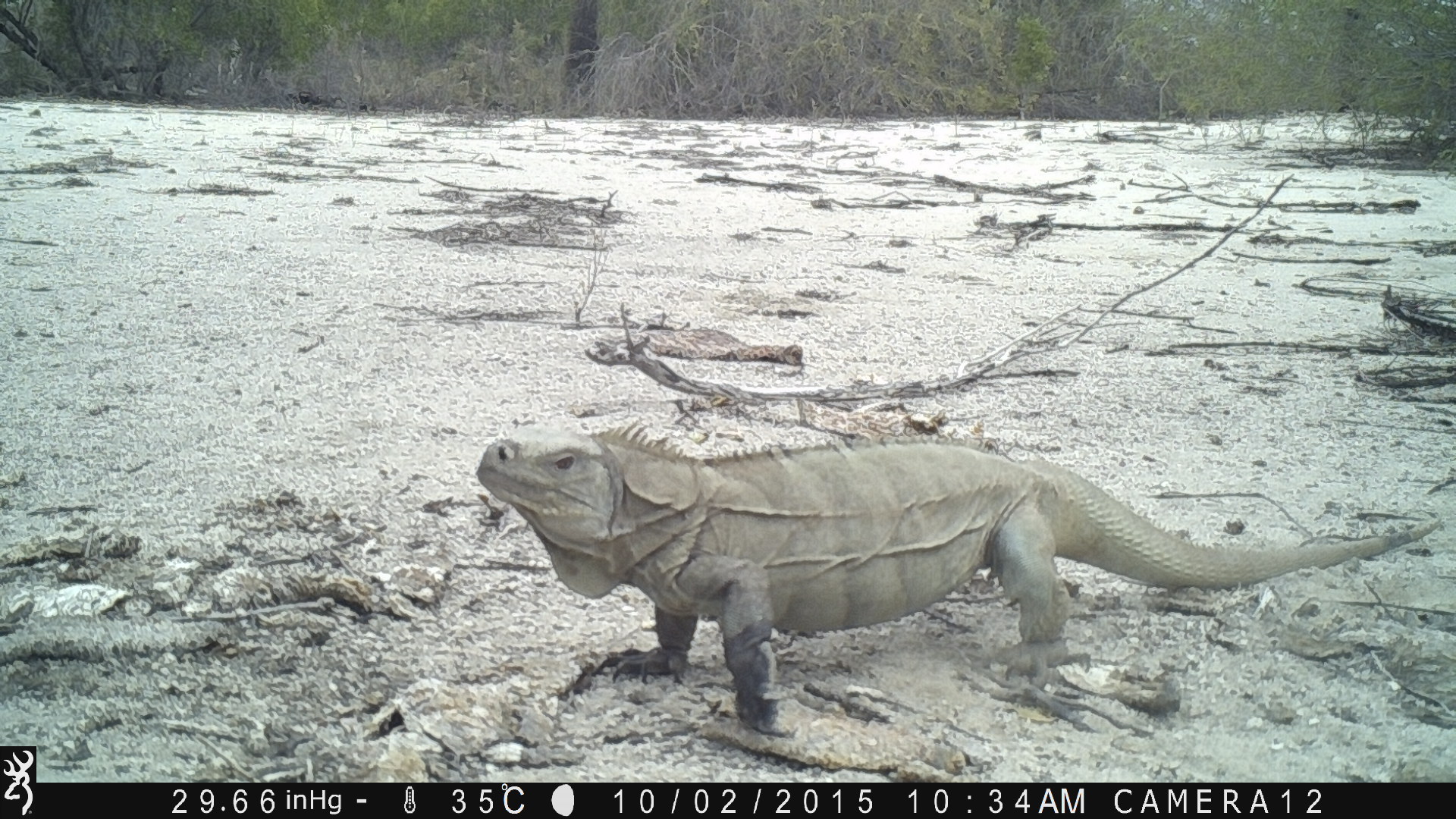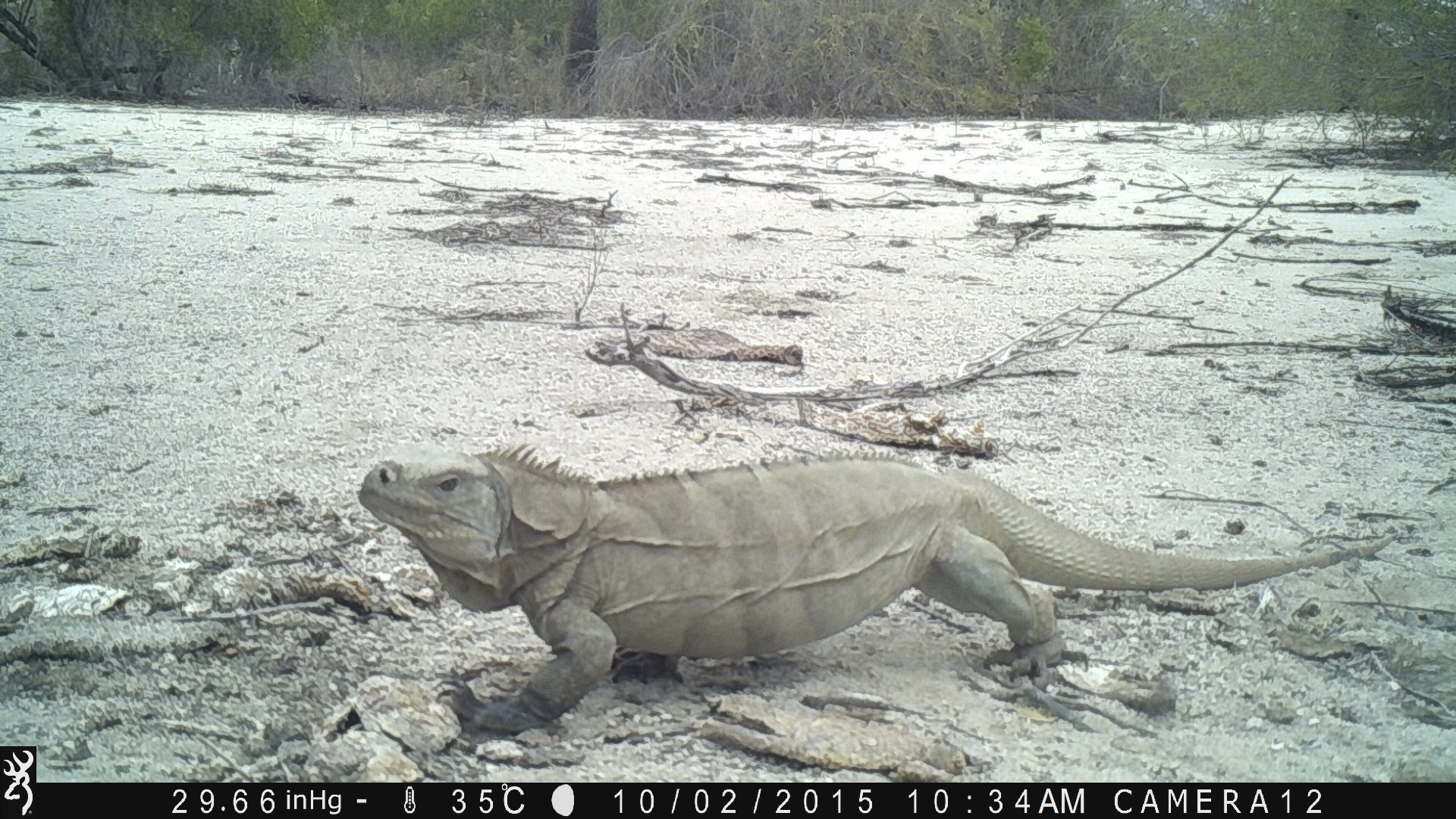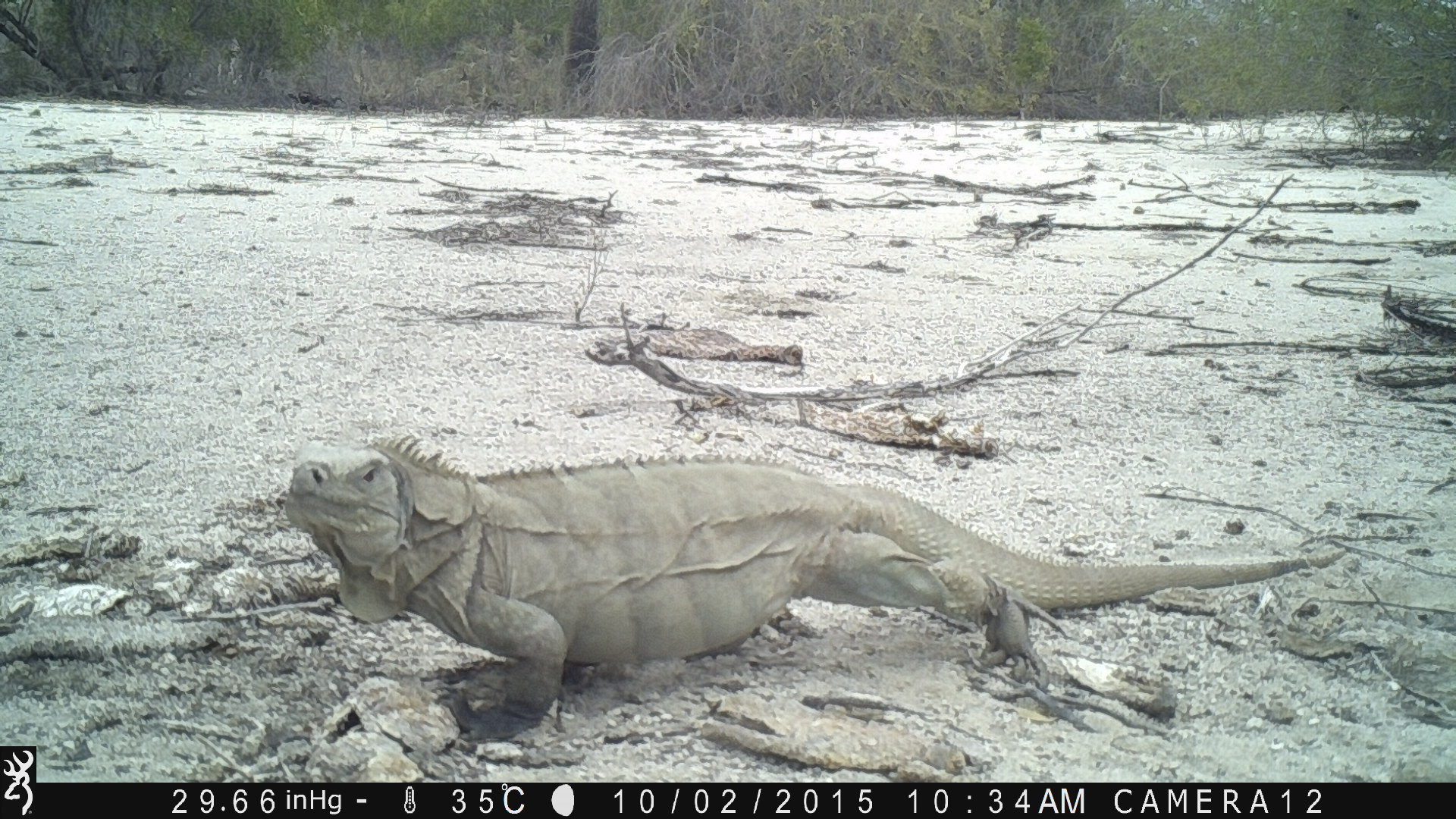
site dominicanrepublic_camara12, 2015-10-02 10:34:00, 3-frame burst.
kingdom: Animalia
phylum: Chordata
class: Reptilia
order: Squamata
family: Iguanidae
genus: Iguana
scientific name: Iguana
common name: typical iguanas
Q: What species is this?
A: Iguana (typical iguanas).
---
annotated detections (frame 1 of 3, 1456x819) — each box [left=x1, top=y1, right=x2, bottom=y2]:
iguana: [left=469, top=420, right=1417, bottom=730]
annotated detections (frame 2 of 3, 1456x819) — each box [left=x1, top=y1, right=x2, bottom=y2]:
iguana: [left=356, top=438, right=1376, bottom=733]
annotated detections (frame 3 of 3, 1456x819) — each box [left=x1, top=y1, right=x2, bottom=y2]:
iguana: [left=290, top=432, right=1319, bottom=728]